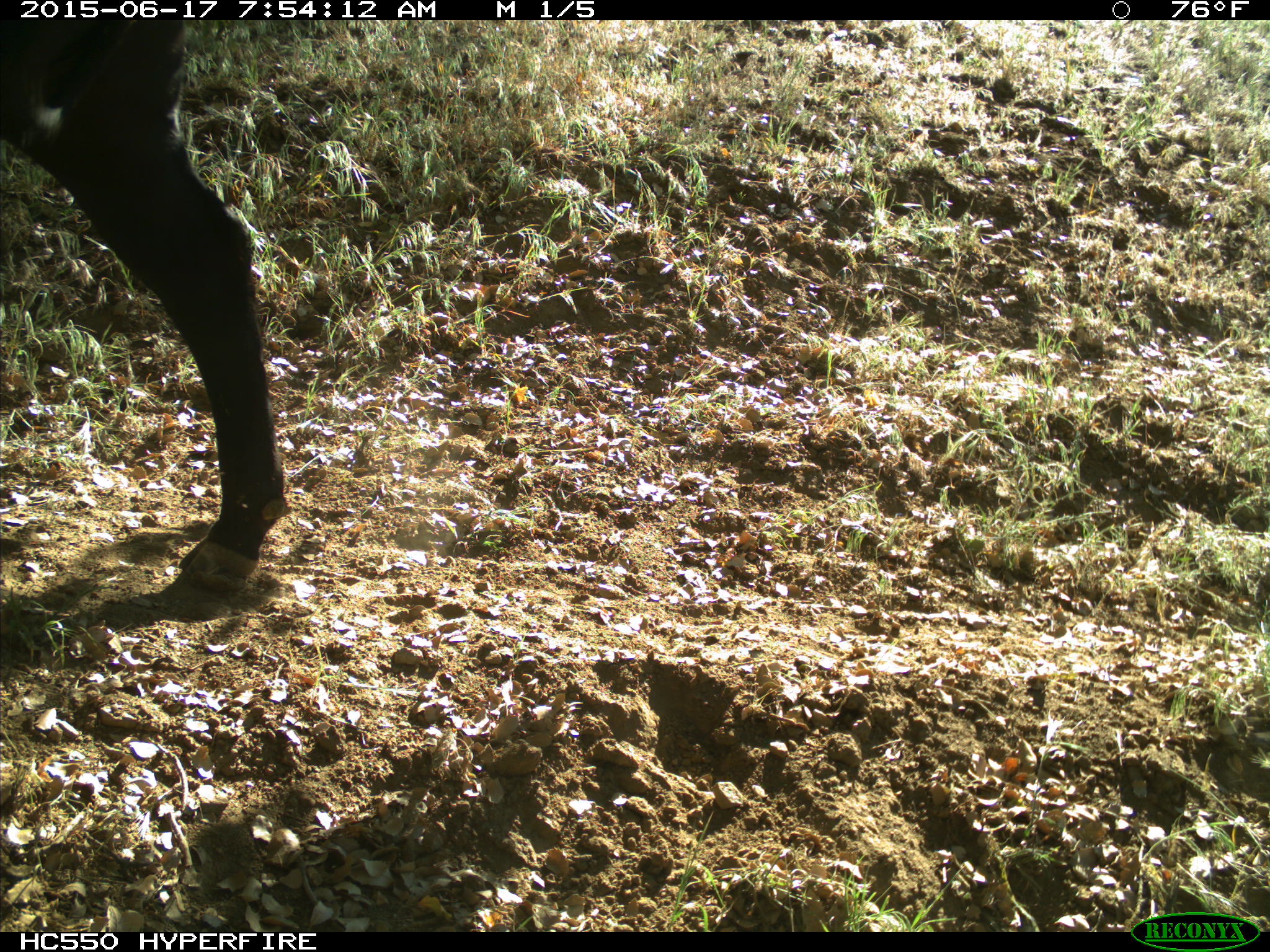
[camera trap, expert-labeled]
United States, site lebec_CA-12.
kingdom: Animalia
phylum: Chordata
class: Mammalia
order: Artiodactyla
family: Bovidae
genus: Bos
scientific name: Bos taurus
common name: domestic cow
Bos taurus (domestic cow).